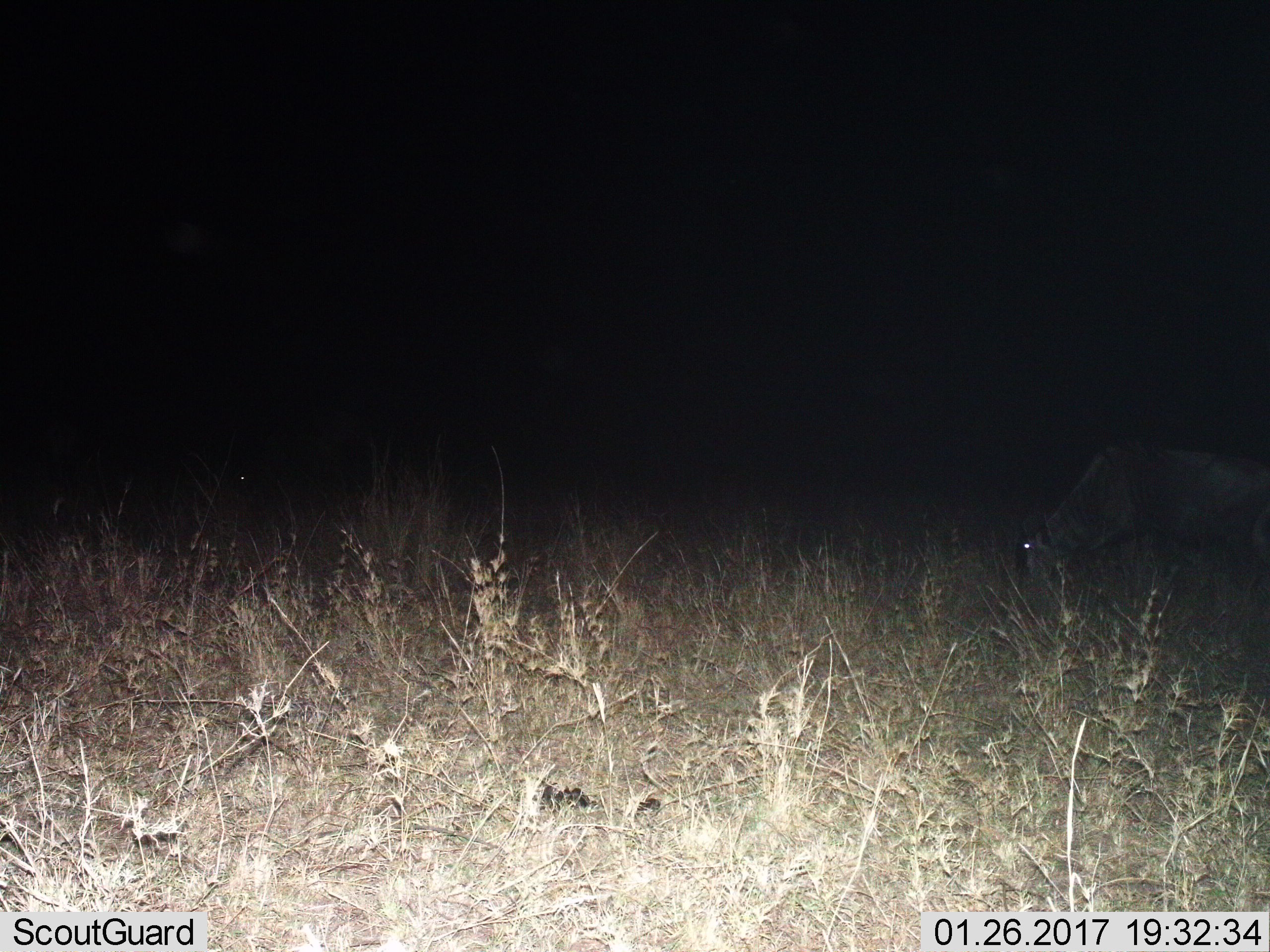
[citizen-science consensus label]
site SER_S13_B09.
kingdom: Animalia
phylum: Chordata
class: Mammalia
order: Artiodactyla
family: Bovidae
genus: Connochaetes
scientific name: Connochaetes taurinus taurinus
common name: blue wildebeest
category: wildebeestblue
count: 1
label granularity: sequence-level